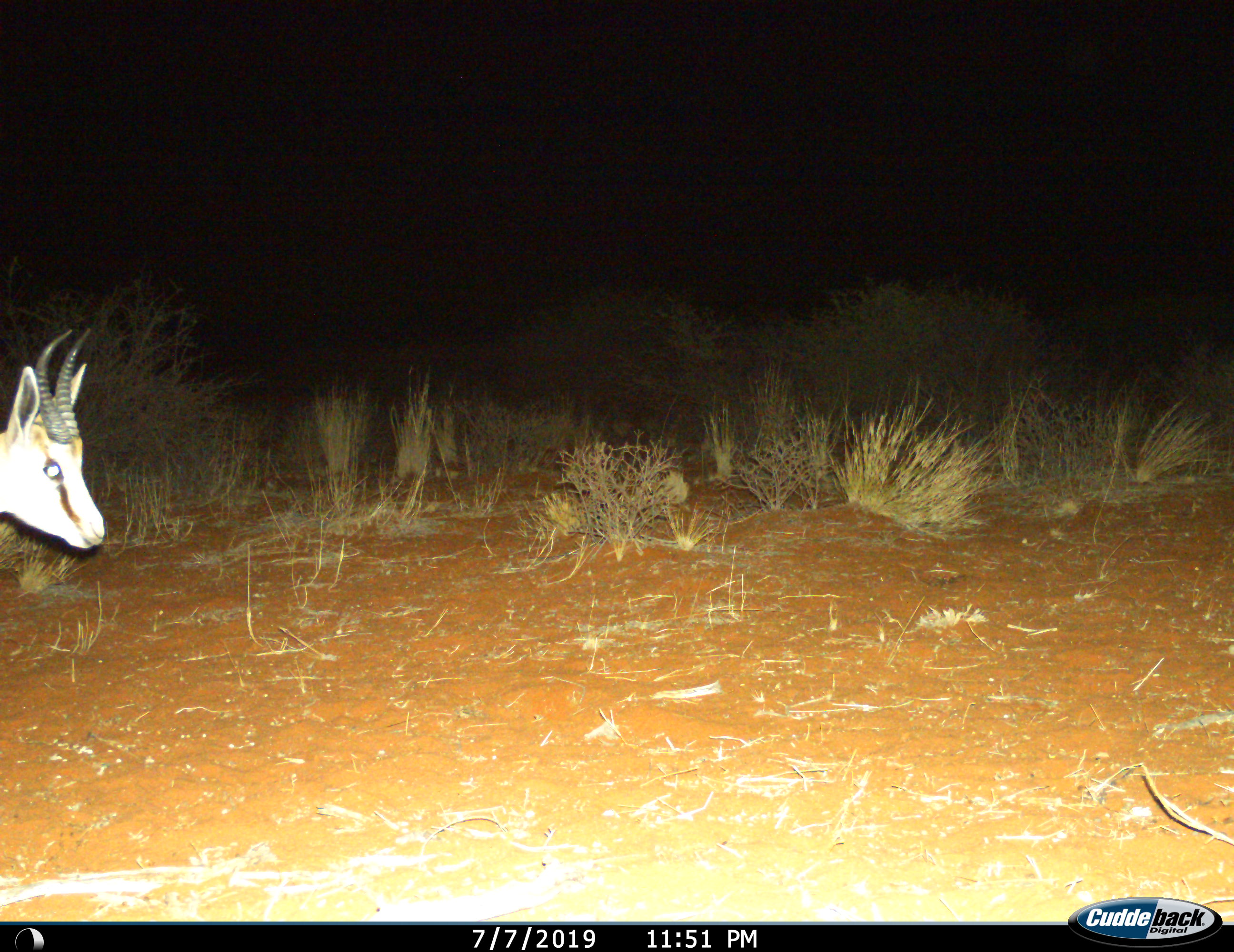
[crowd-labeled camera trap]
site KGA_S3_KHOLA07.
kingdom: Animalia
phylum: Chordata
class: Mammalia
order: Artiodactyla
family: Bovidae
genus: Antidorcas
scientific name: Antidorcas marsupialis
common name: springbok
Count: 1.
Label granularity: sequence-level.